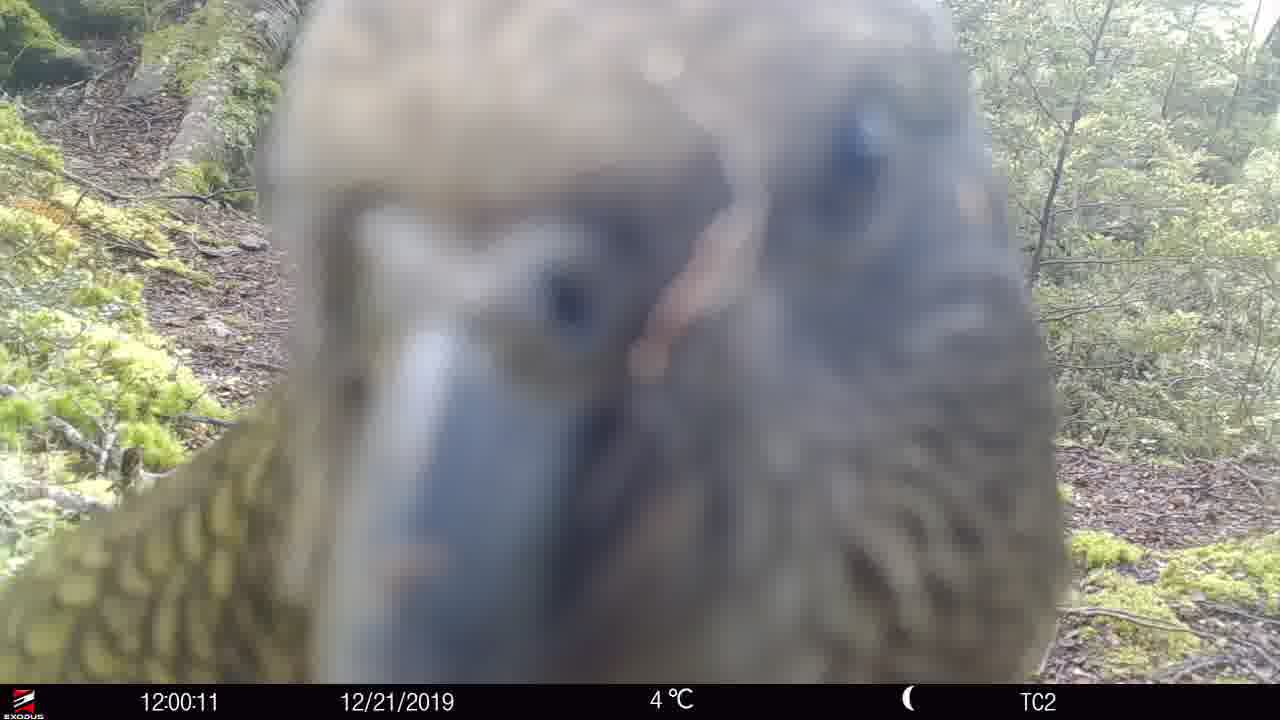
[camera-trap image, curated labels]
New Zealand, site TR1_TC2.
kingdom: Animalia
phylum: Chordata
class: Aves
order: Psittaciformes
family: Strigopidae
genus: Nestor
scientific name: Nestor notabilis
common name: kea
Kea (Nestor notabilis).